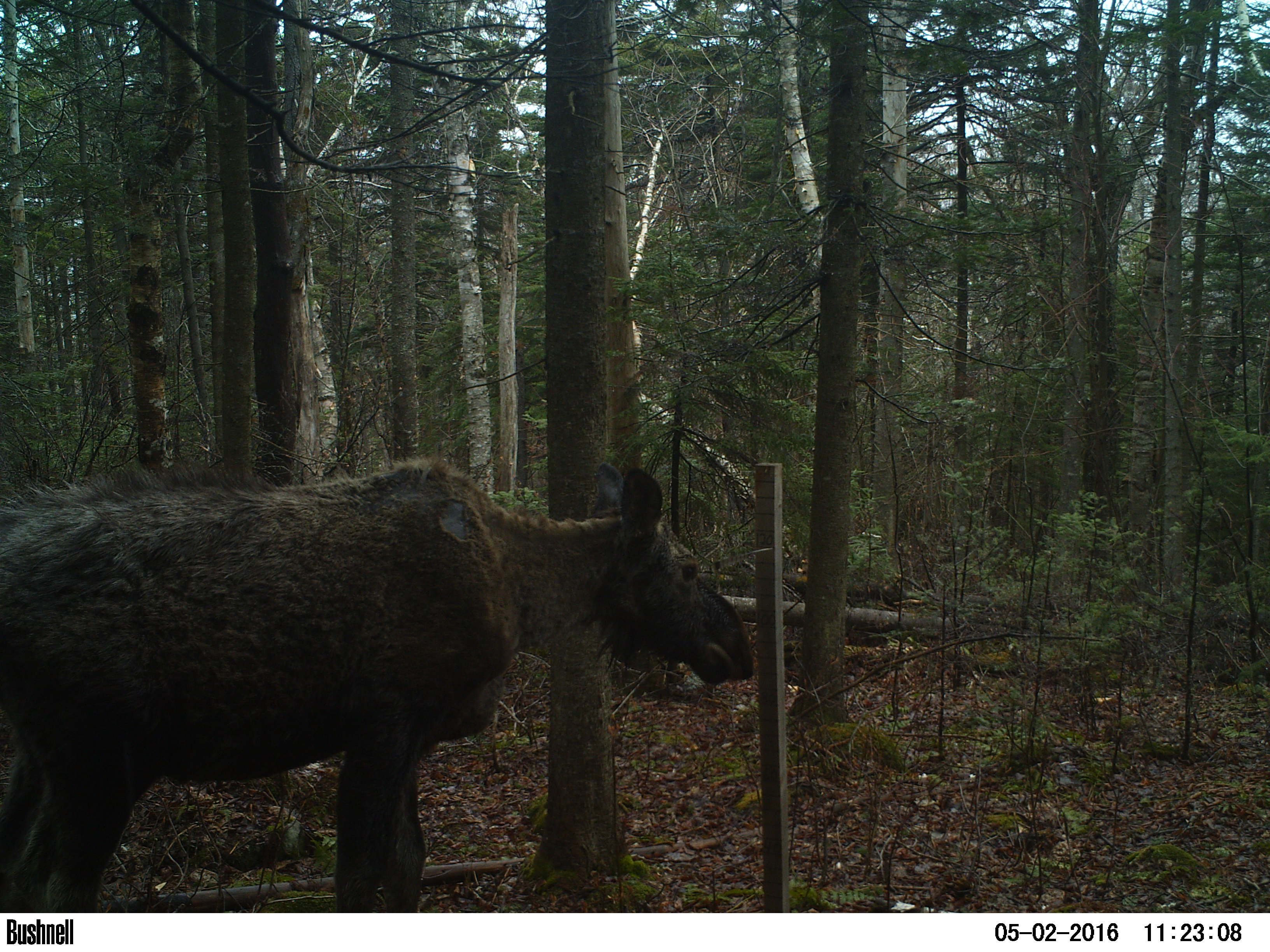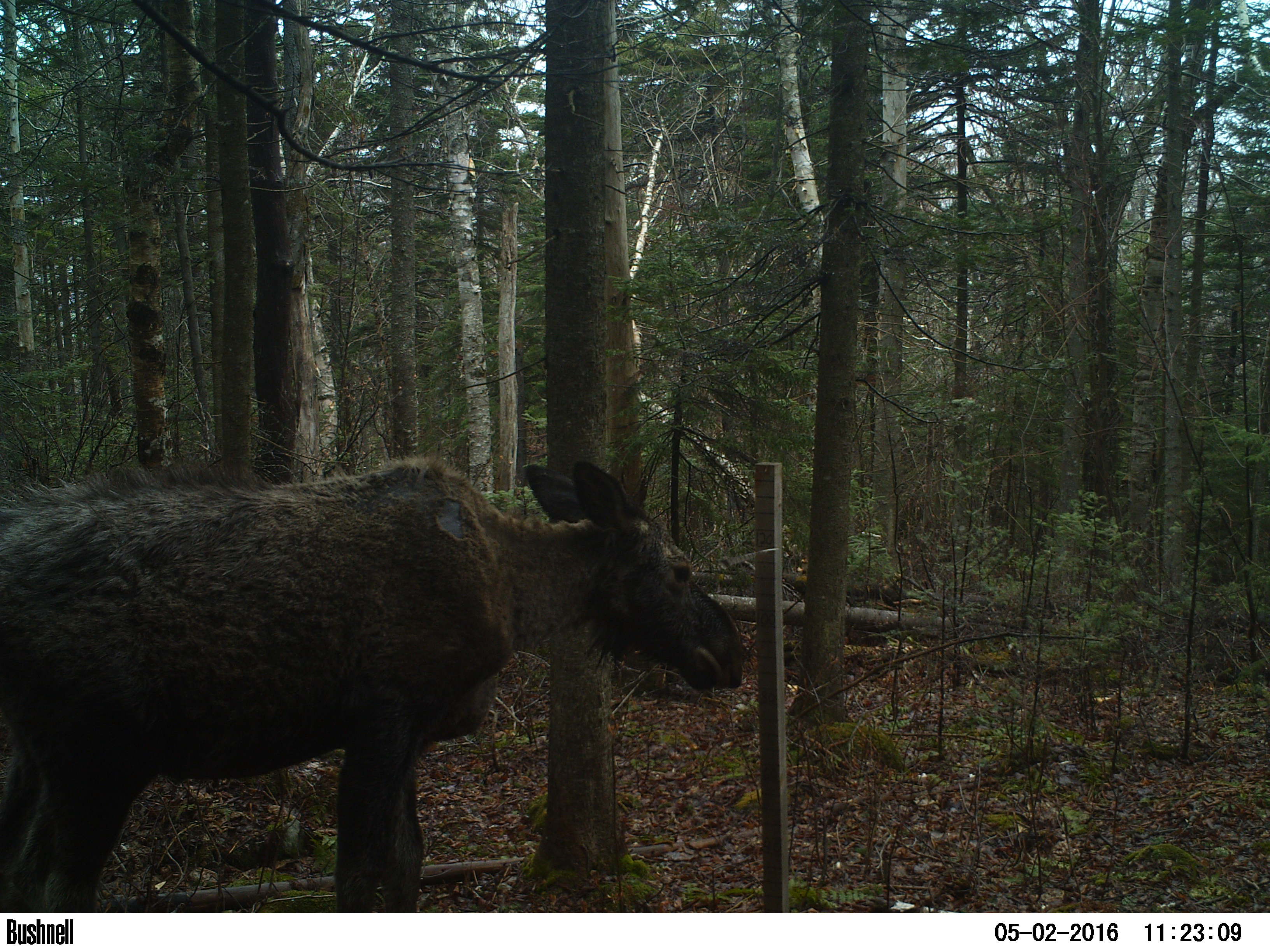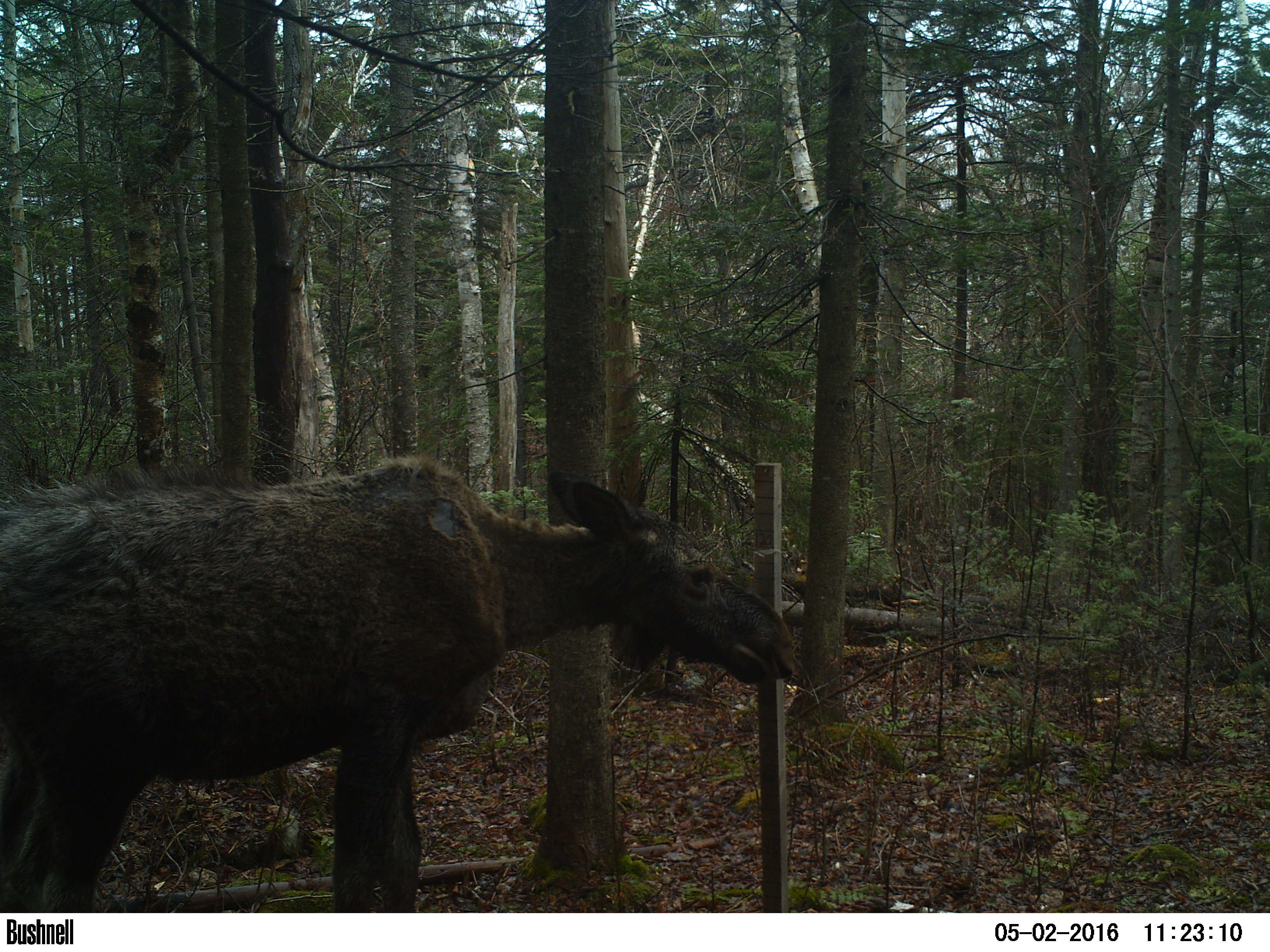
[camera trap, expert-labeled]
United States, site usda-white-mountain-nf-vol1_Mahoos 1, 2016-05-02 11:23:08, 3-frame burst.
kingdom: Animalia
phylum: Chordata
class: Mammalia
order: Artiodactyla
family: Cervidae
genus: Alces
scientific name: Alces alces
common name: moose